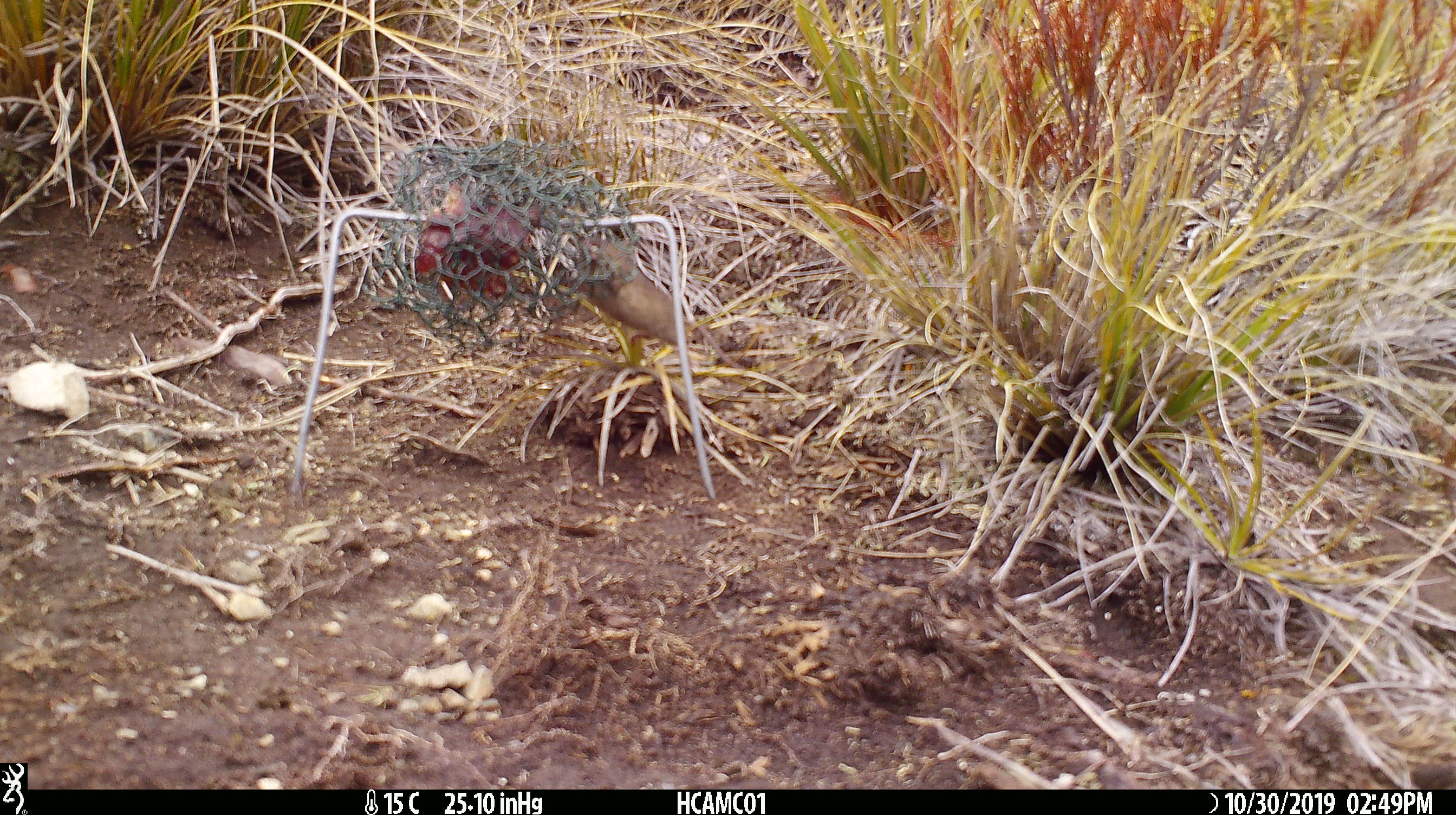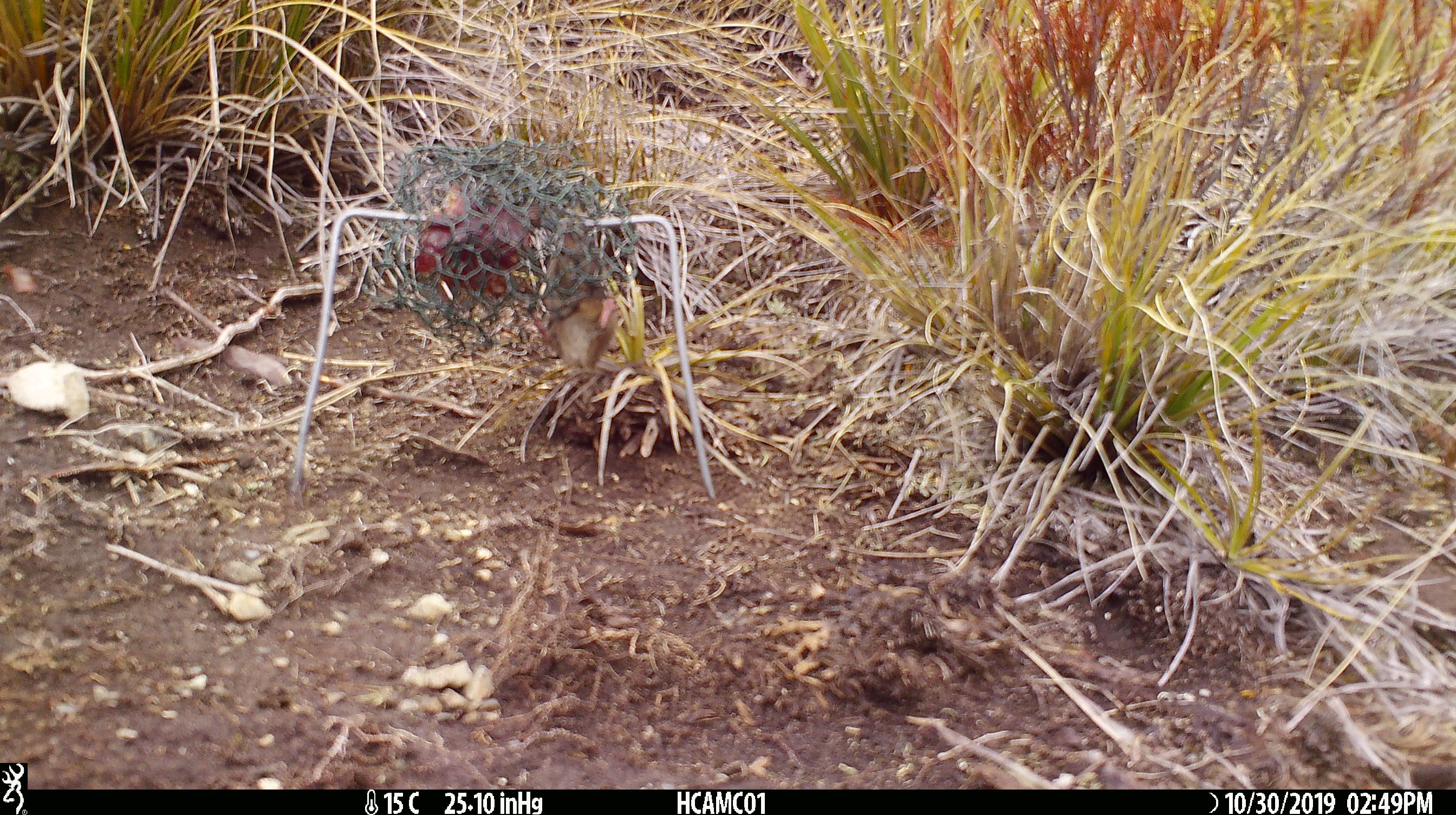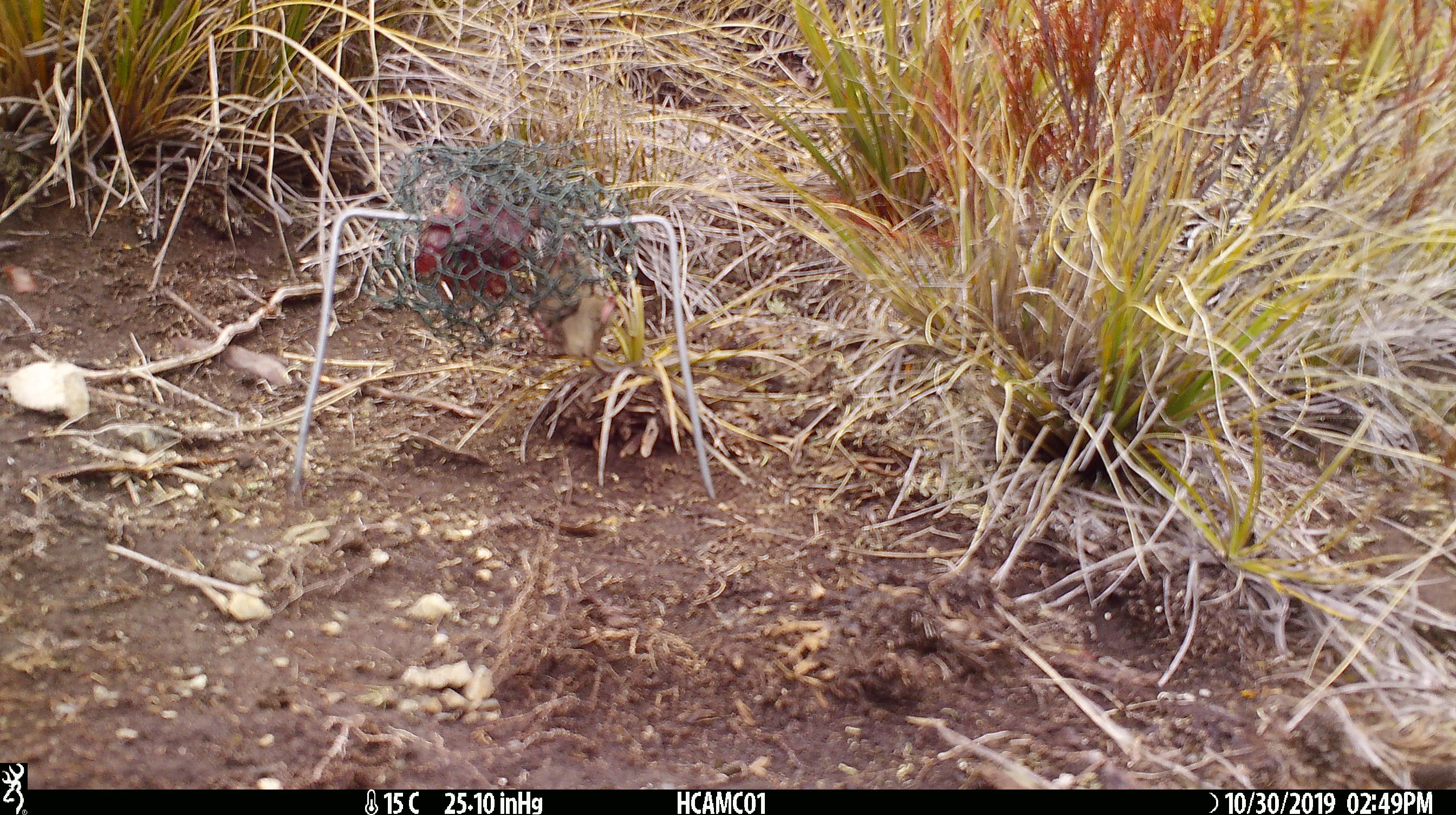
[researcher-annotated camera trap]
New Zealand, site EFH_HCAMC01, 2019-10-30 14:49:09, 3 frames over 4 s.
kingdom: Animalia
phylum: Chordata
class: Mammalia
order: Rodentia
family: Muridae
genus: Mus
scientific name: Mus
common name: mouse